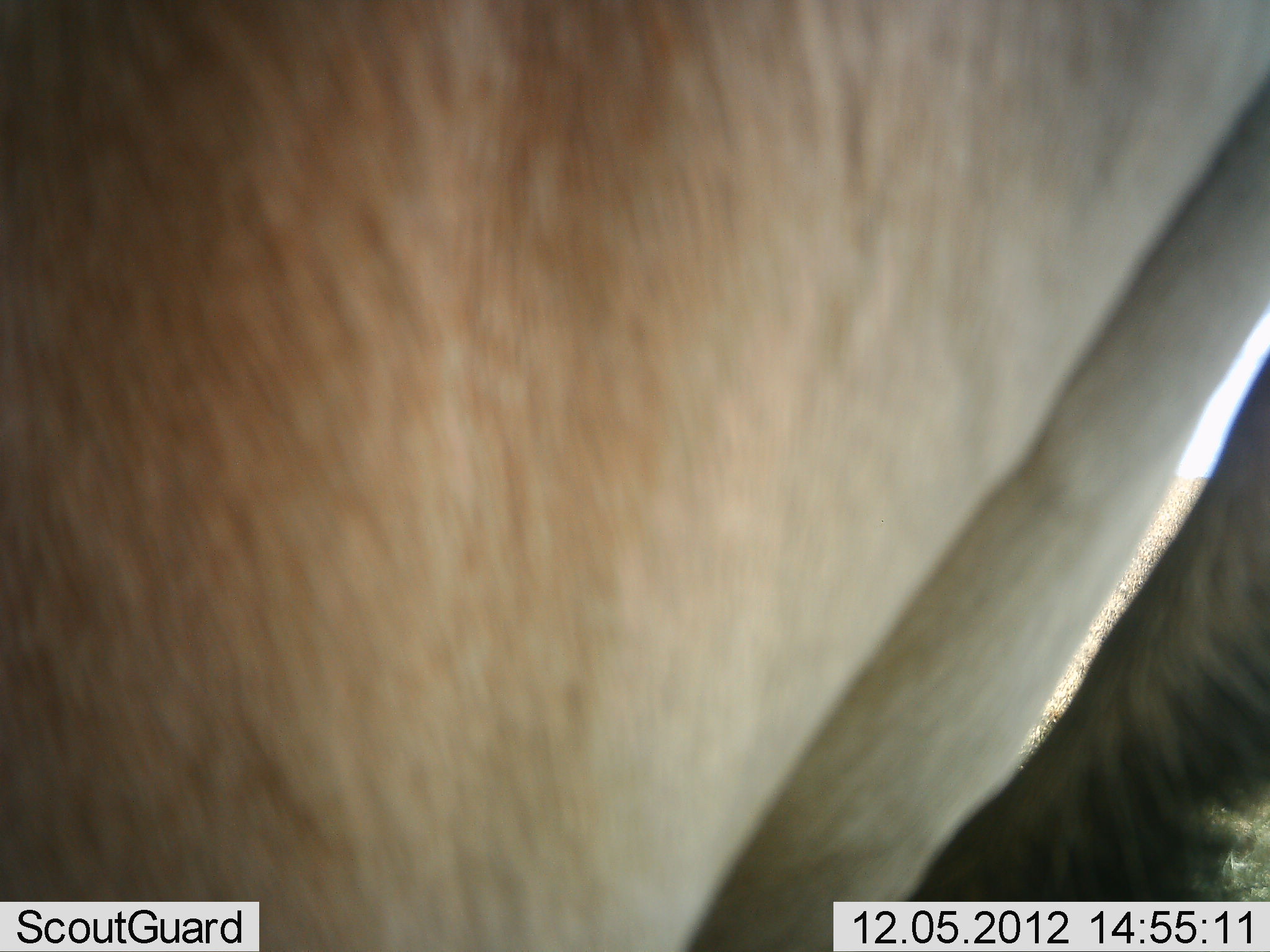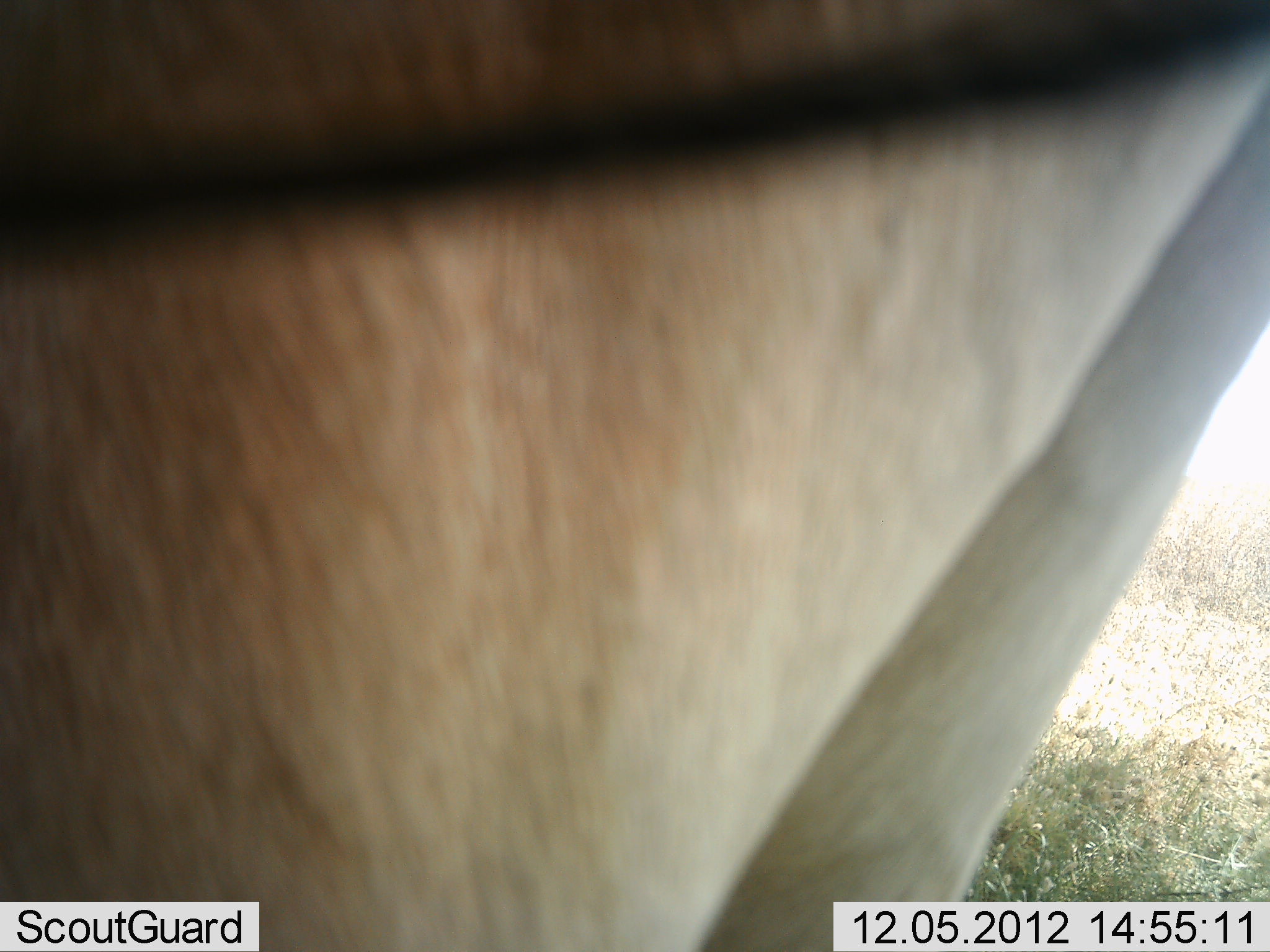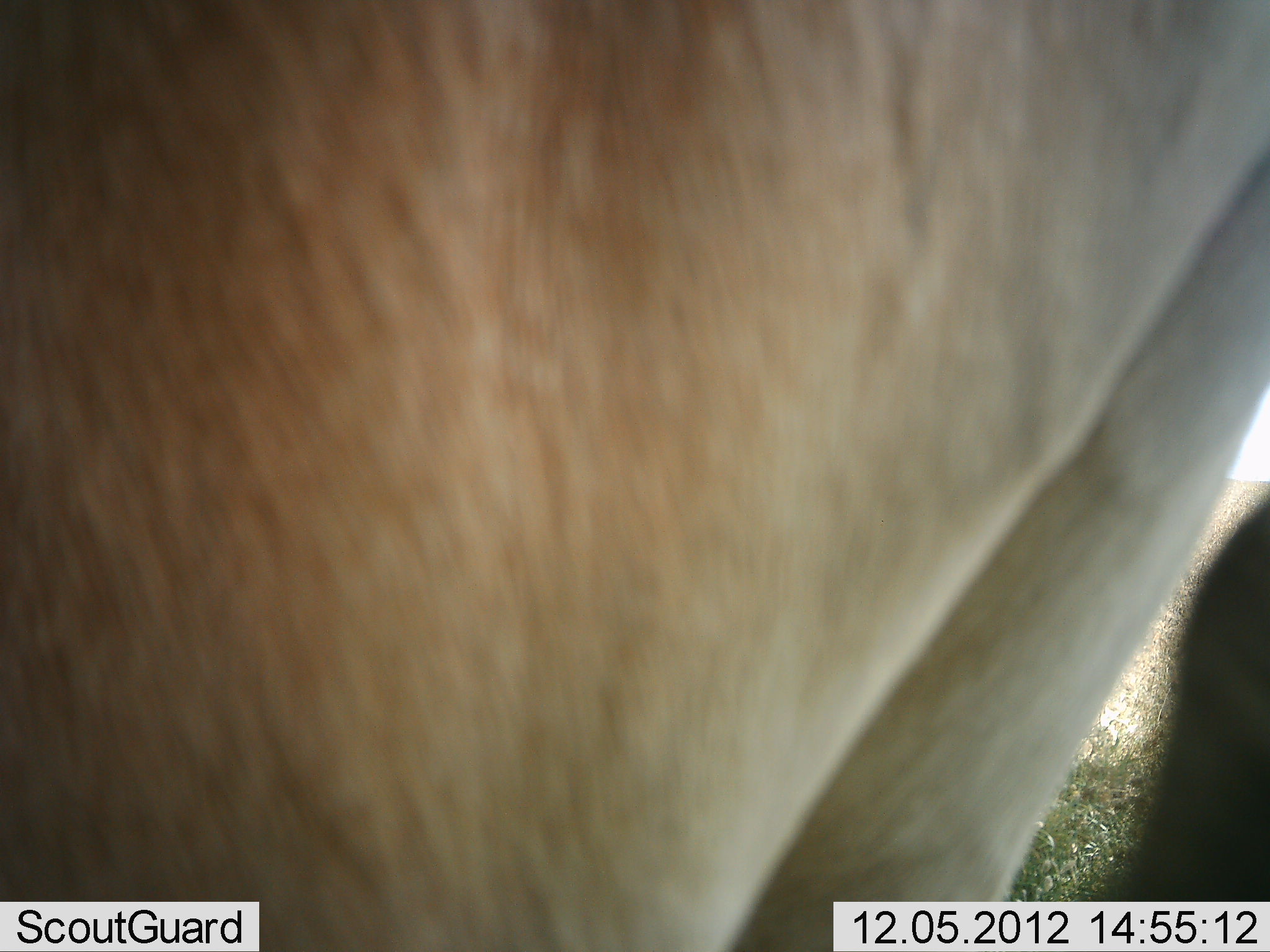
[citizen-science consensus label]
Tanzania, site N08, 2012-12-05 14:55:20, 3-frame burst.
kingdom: Animalia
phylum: Chordata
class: Mammalia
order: Artiodactyla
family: Bovidae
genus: Alcelaphus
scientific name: Alcelaphus buselaphus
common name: hartebeest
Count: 1.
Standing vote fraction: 100%.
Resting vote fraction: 0%.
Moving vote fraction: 0%.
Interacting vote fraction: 0%.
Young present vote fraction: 0%.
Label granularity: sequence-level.